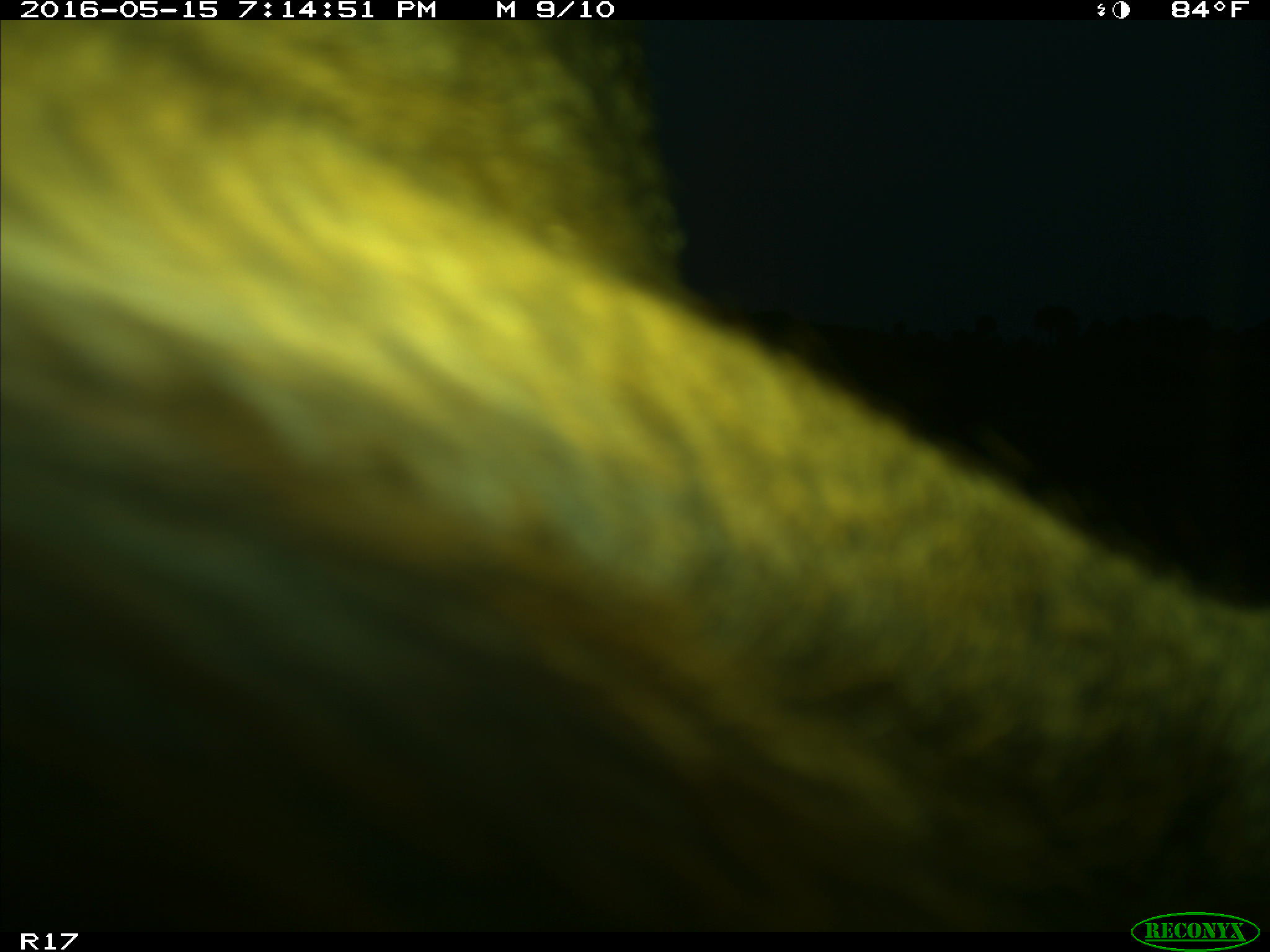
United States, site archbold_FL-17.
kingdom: Animalia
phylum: Chordata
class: Mammalia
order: Artiodactyla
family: Bovidae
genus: Bos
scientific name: Bos taurus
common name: domestic cow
Bos taurus (domestic cow).